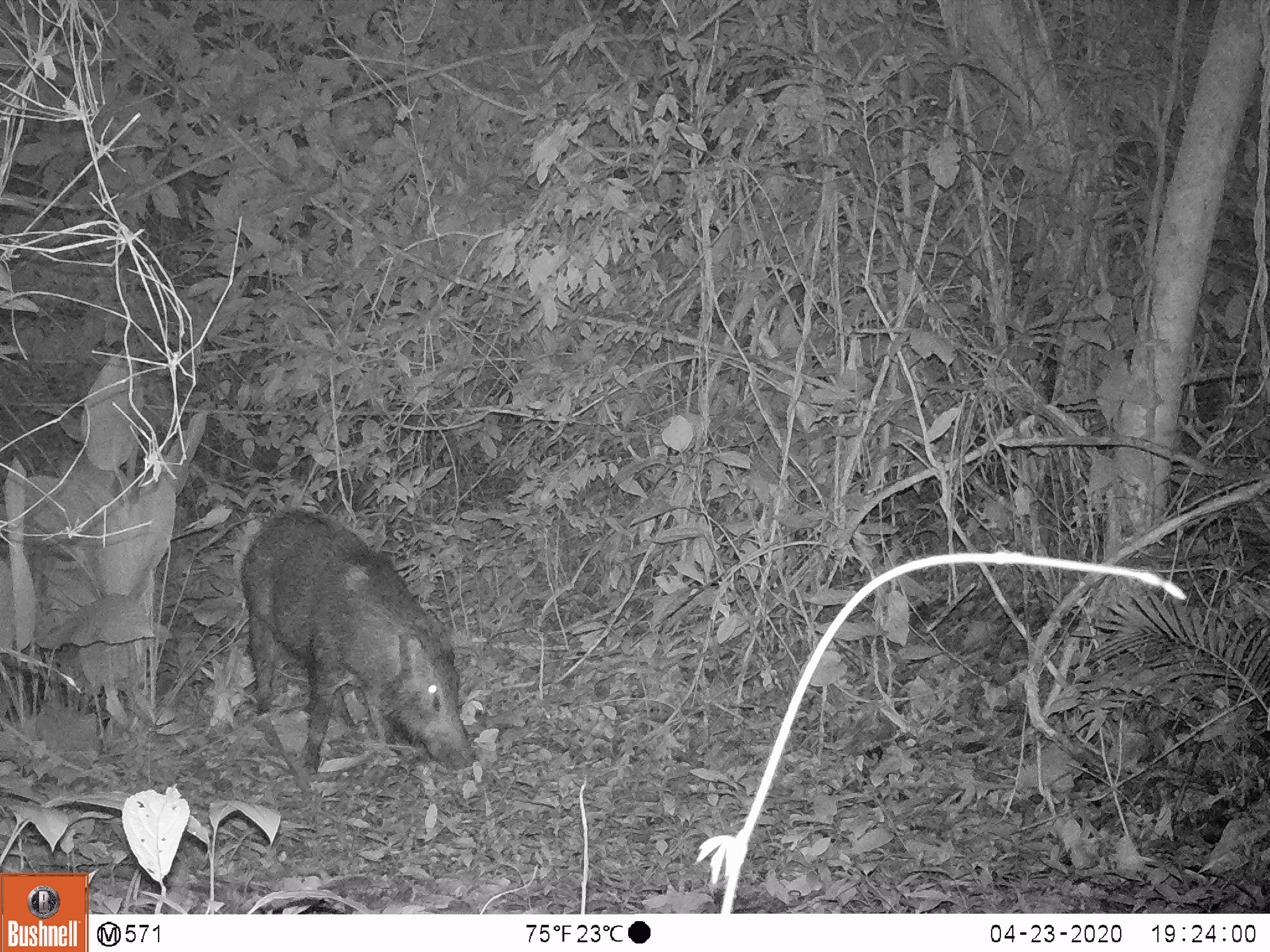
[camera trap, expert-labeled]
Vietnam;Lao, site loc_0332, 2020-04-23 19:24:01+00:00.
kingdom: Animalia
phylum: Chordata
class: Mammalia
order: Artiodactyla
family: Suidae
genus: Sus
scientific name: Sus scrofa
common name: eurasian wild pig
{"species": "eurasian wild pig (Sus scrofa)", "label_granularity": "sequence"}